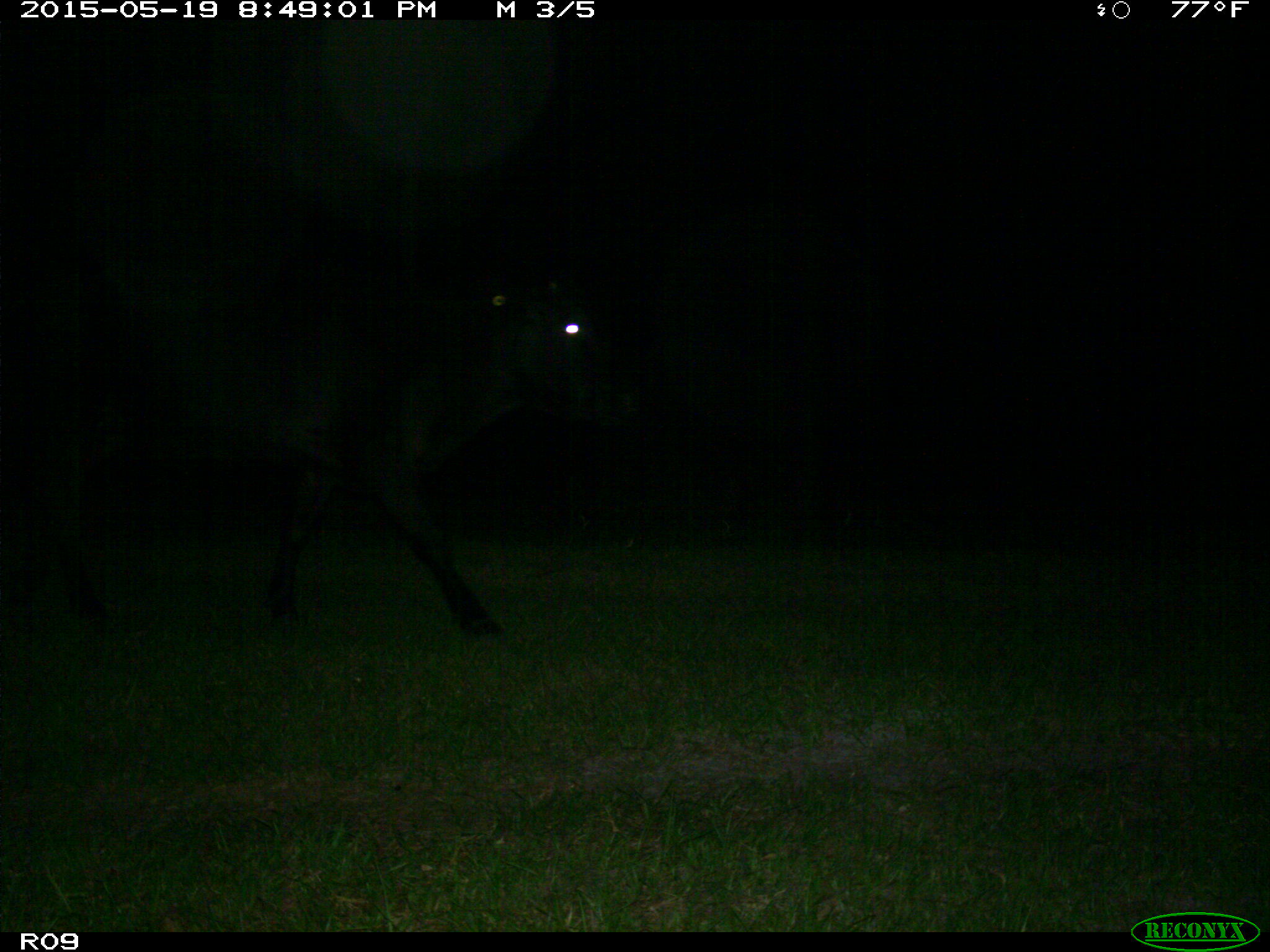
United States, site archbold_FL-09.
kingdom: Animalia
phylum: Chordata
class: Mammalia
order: Artiodactyla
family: Bovidae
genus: Bos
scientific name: Bos taurus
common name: domestic cow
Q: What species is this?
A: Bos taurus (domestic cow).